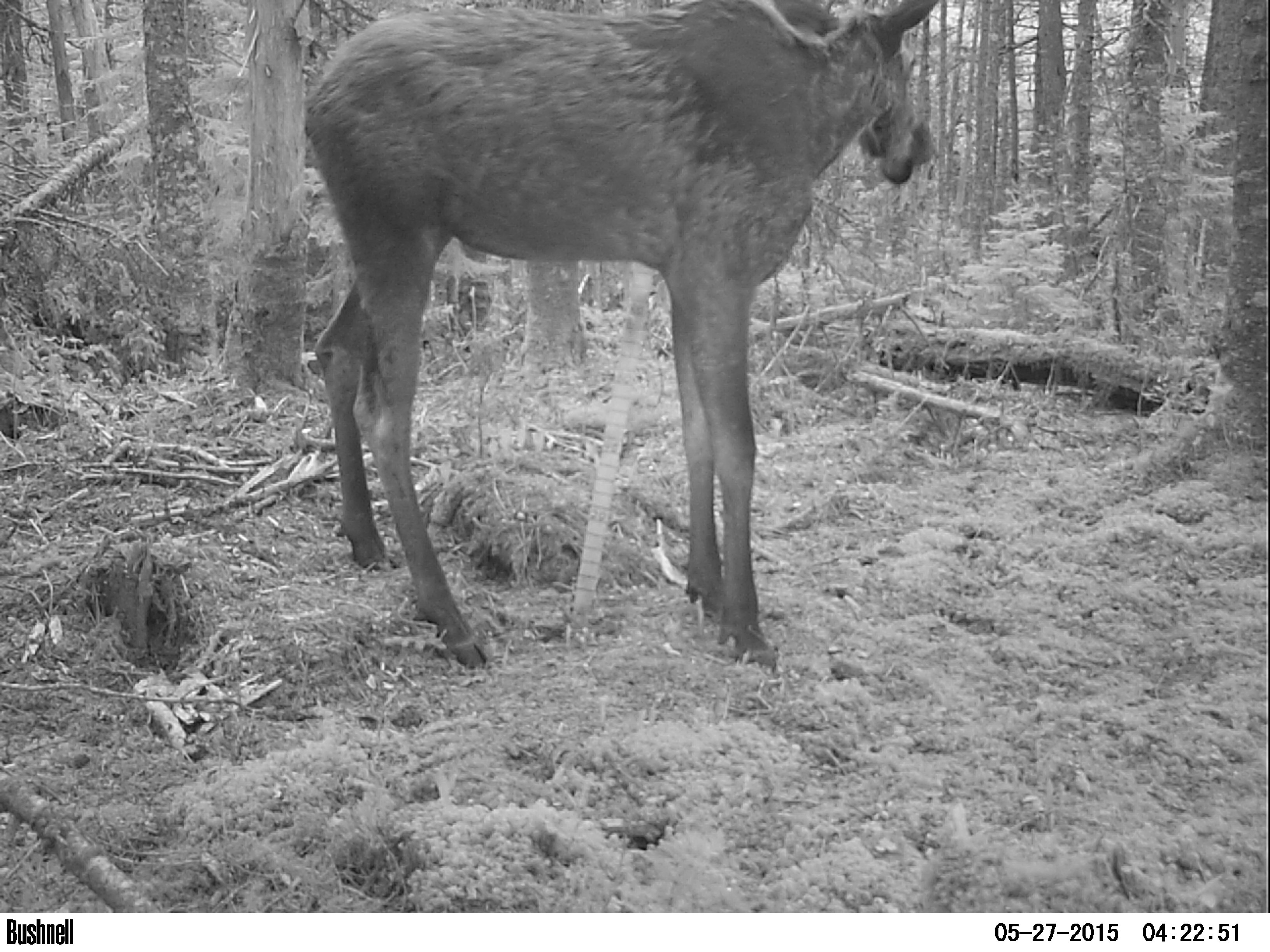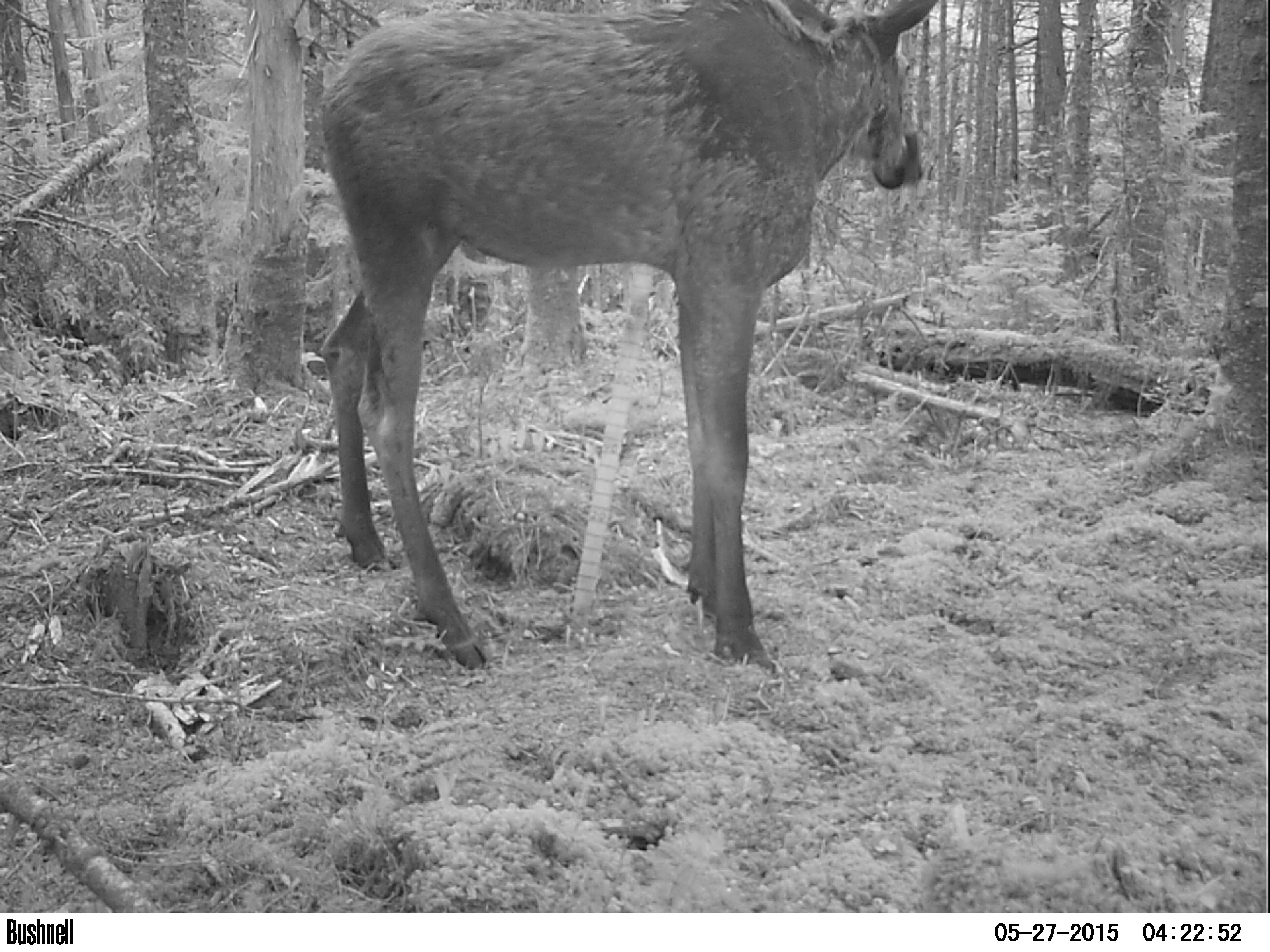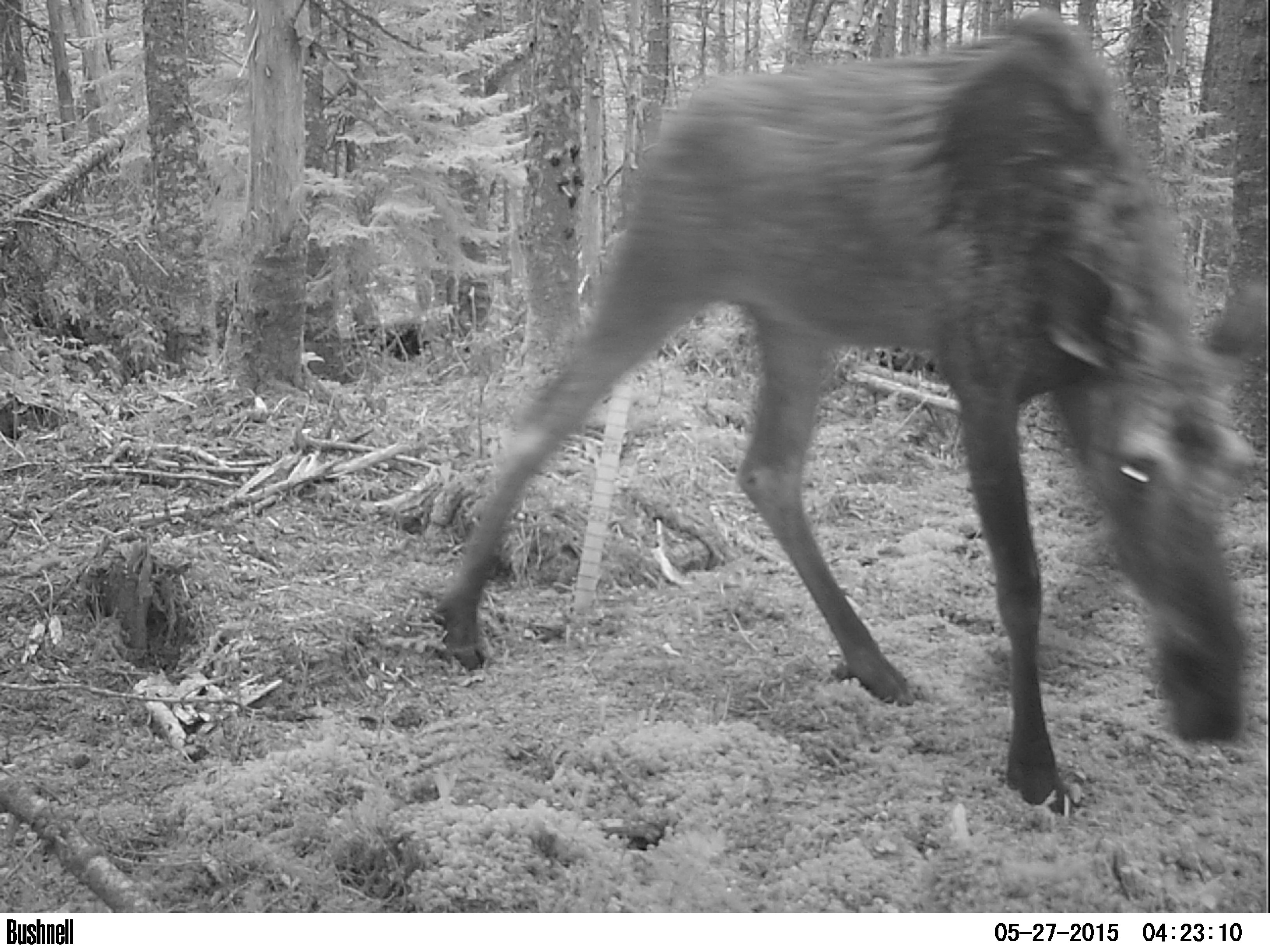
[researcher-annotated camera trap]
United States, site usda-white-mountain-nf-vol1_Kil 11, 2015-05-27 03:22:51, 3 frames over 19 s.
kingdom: Animalia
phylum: Chordata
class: Mammalia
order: Artiodactyla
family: Cervidae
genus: Alces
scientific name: Alces alces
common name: moose